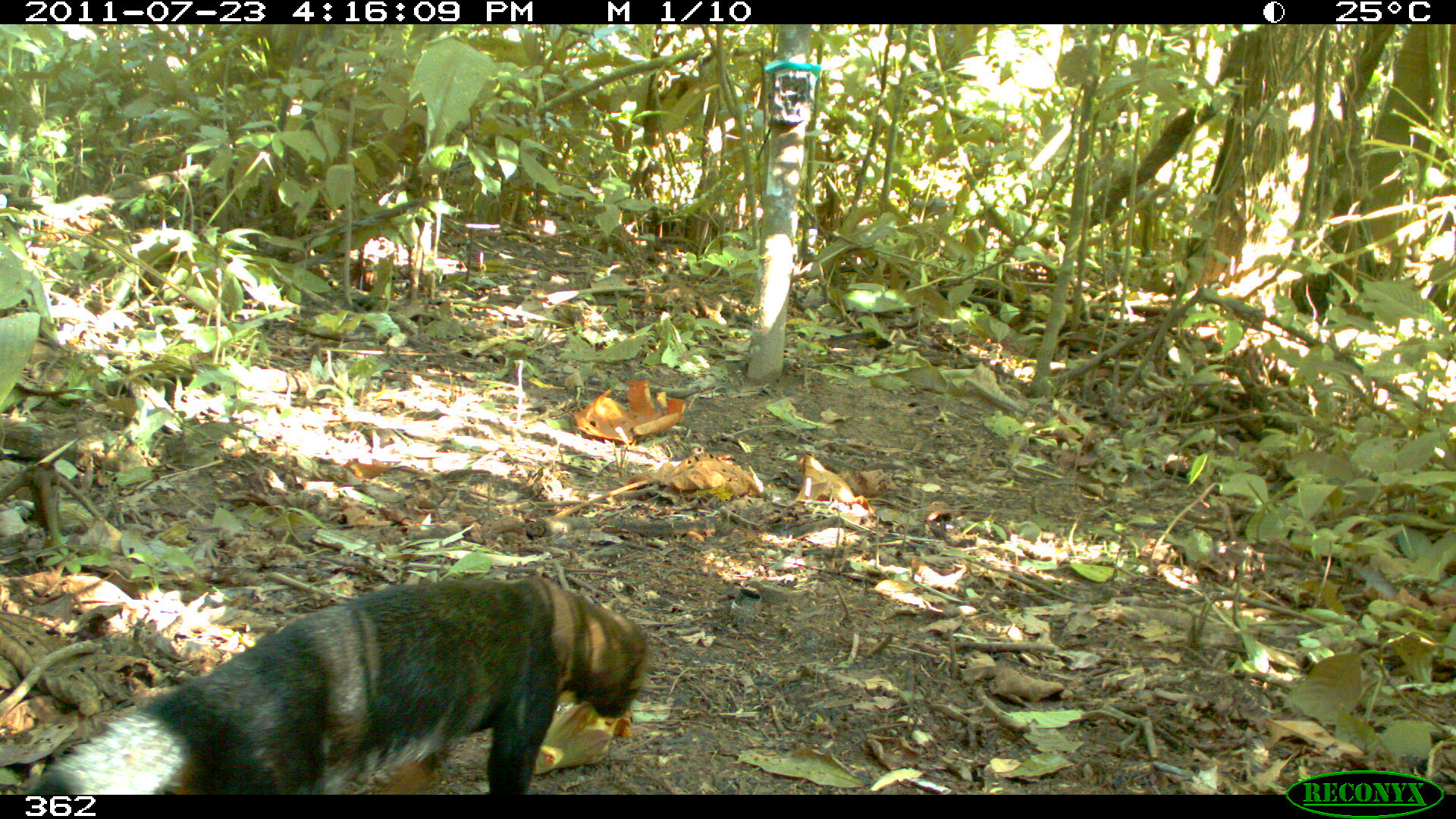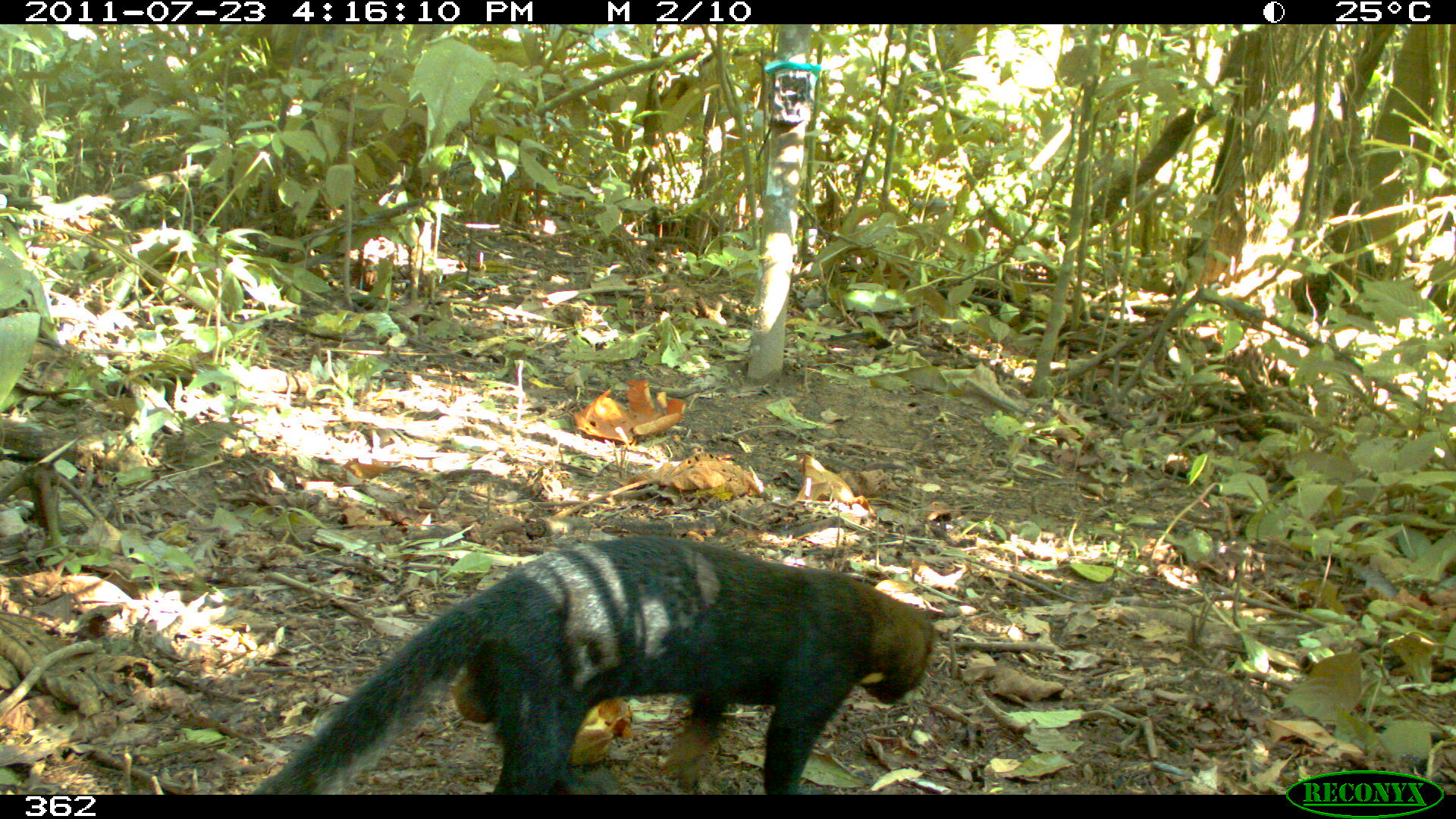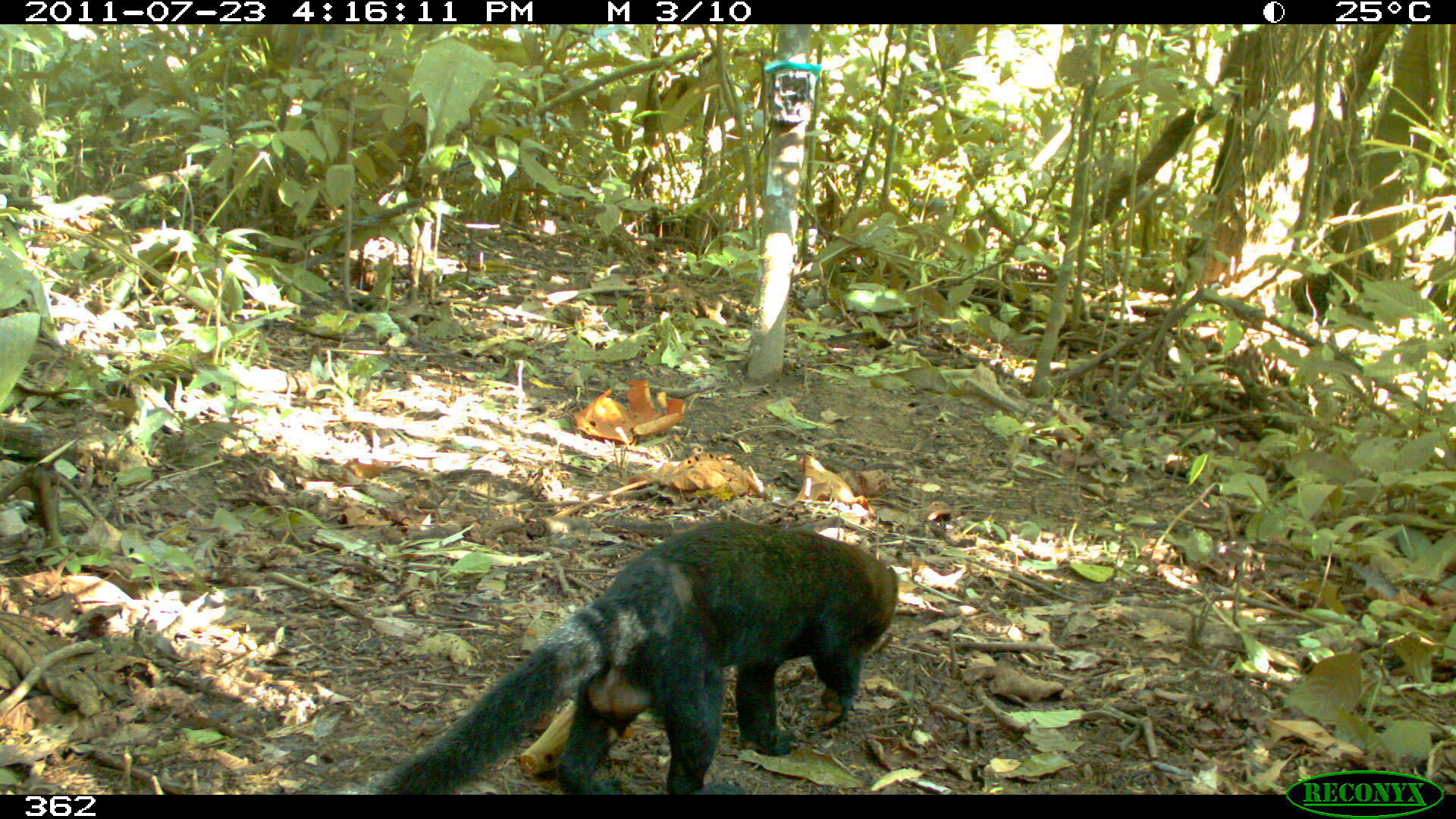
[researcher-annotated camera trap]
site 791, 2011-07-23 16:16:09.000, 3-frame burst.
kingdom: Animalia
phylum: Chordata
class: Mammalia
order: Carnivora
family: Mustelidae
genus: Eira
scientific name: Eira barbara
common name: tayra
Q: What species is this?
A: Eira barbara (tayra).